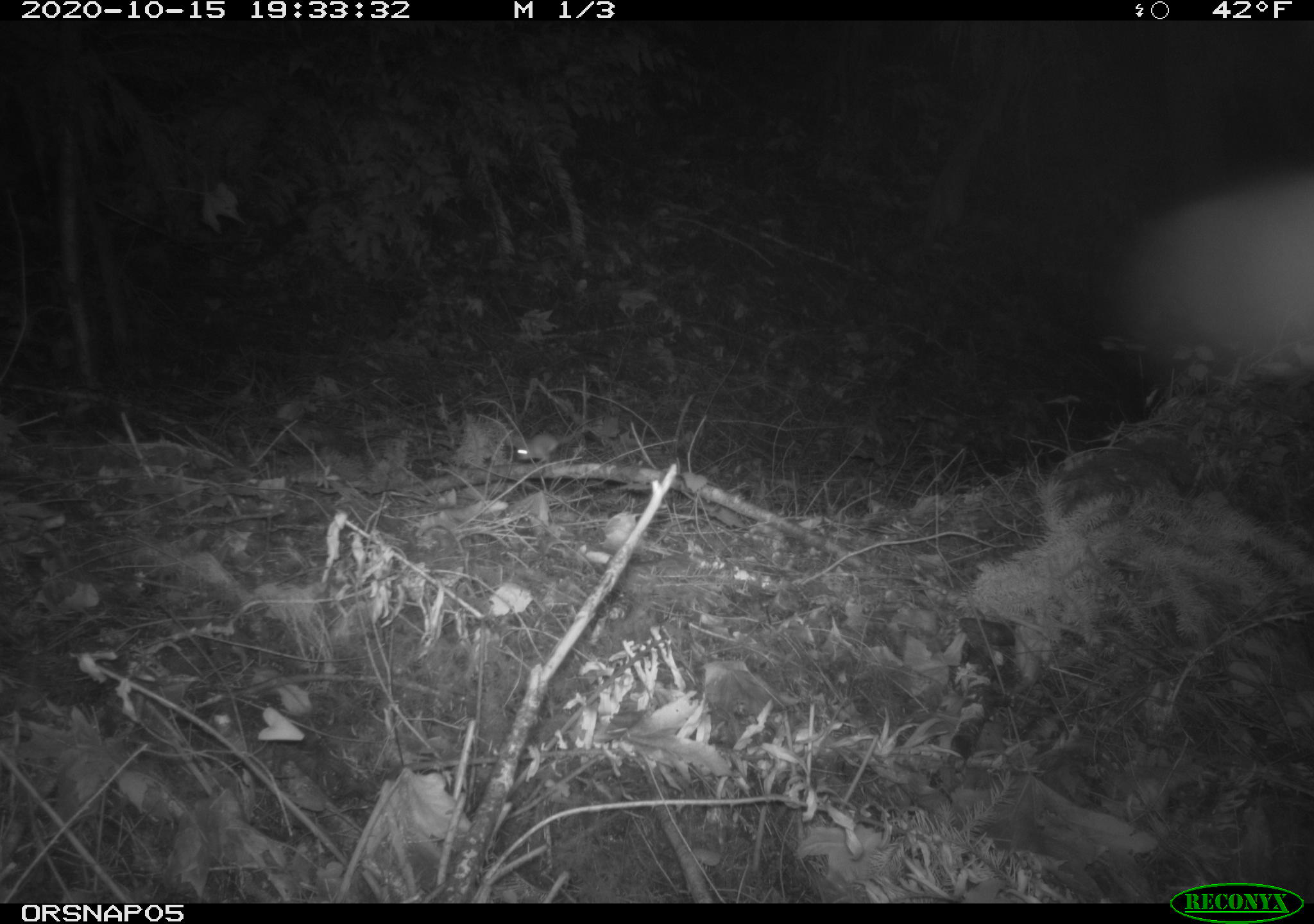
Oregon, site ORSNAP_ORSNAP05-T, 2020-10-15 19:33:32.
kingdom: Animalia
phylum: Chordata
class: Mammalia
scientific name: Mammalia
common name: small mammal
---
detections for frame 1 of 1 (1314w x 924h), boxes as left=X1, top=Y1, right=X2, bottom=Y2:
small mammal: left=486, top=422, right=574, bottom=479